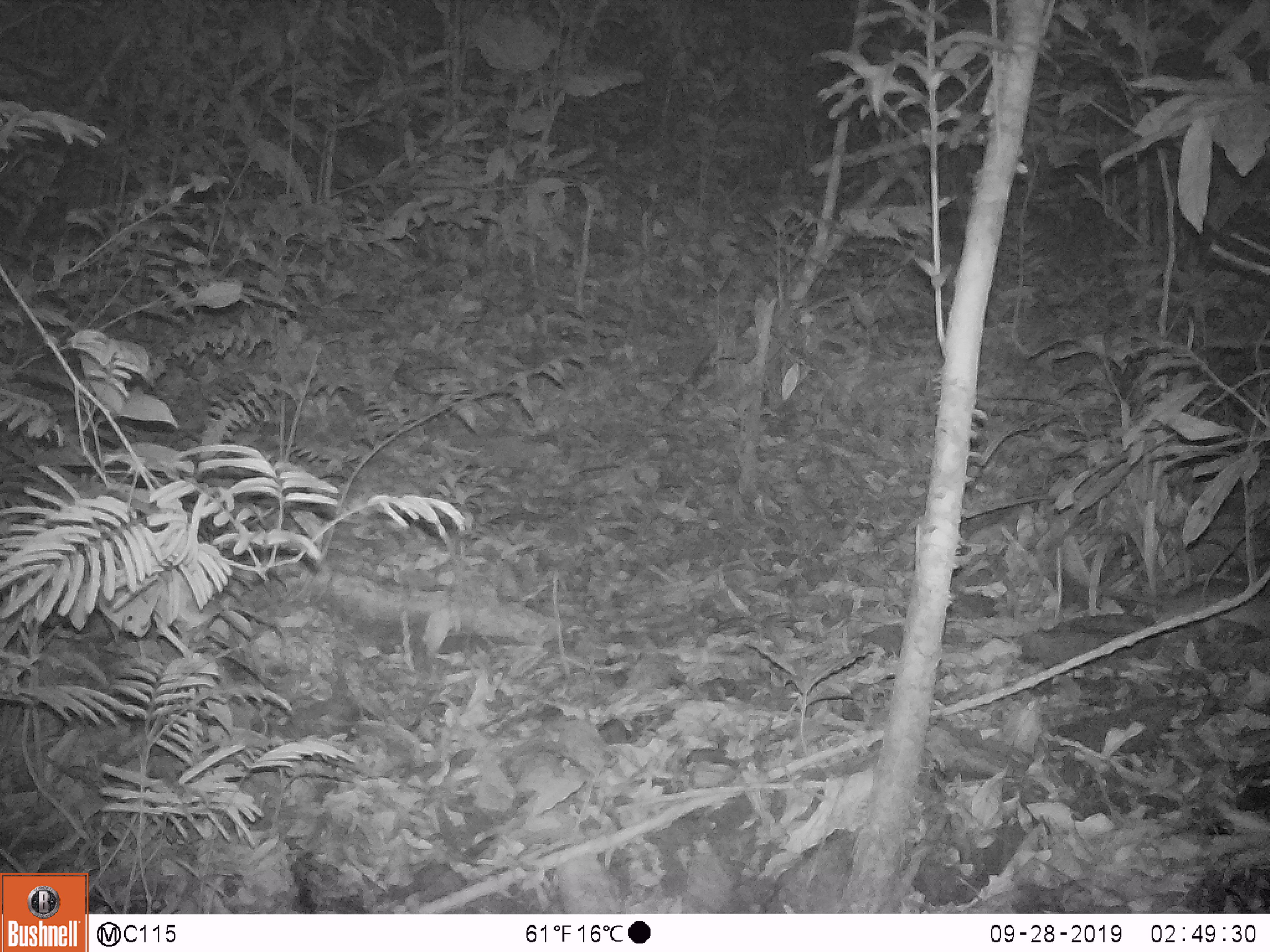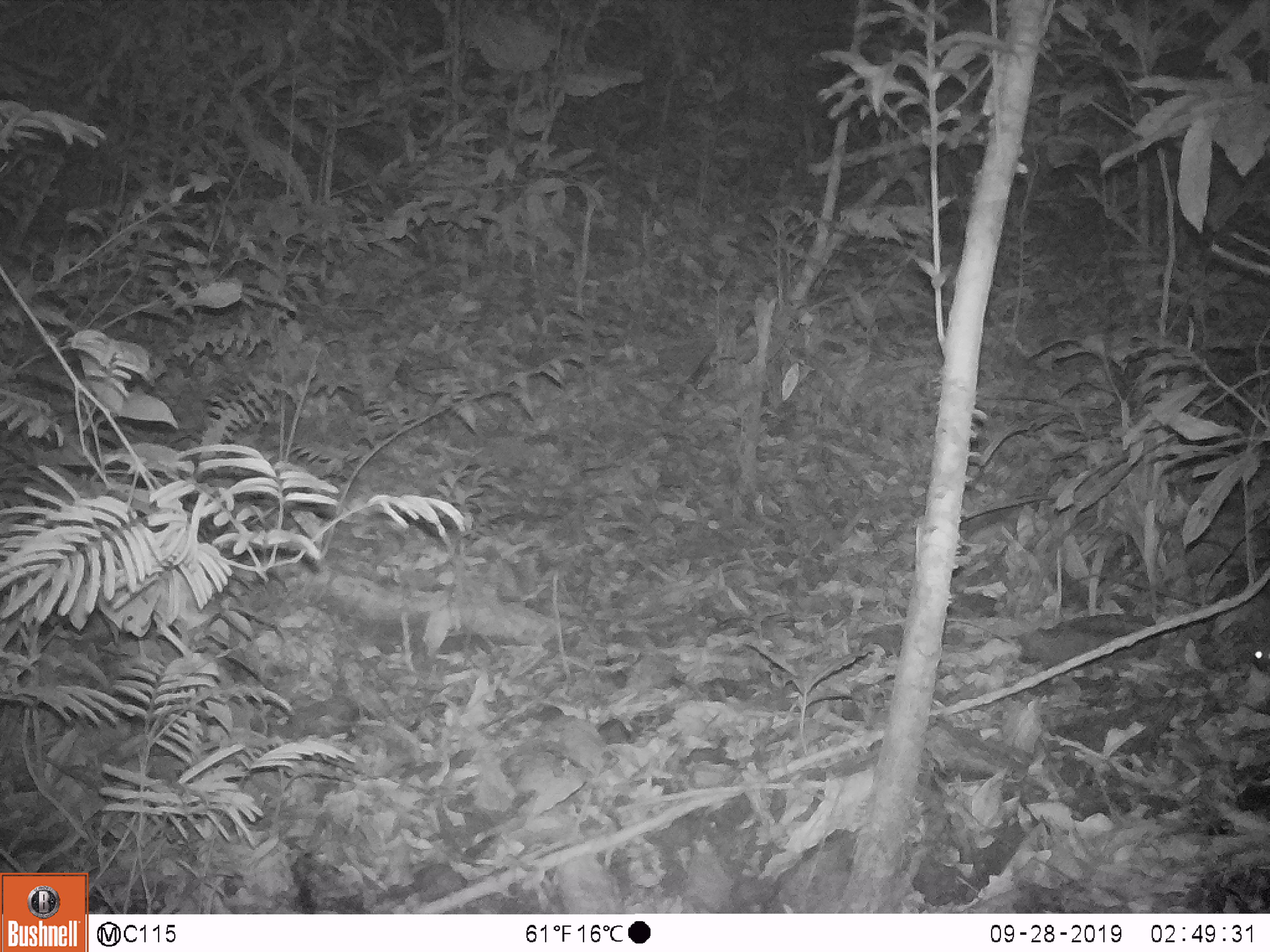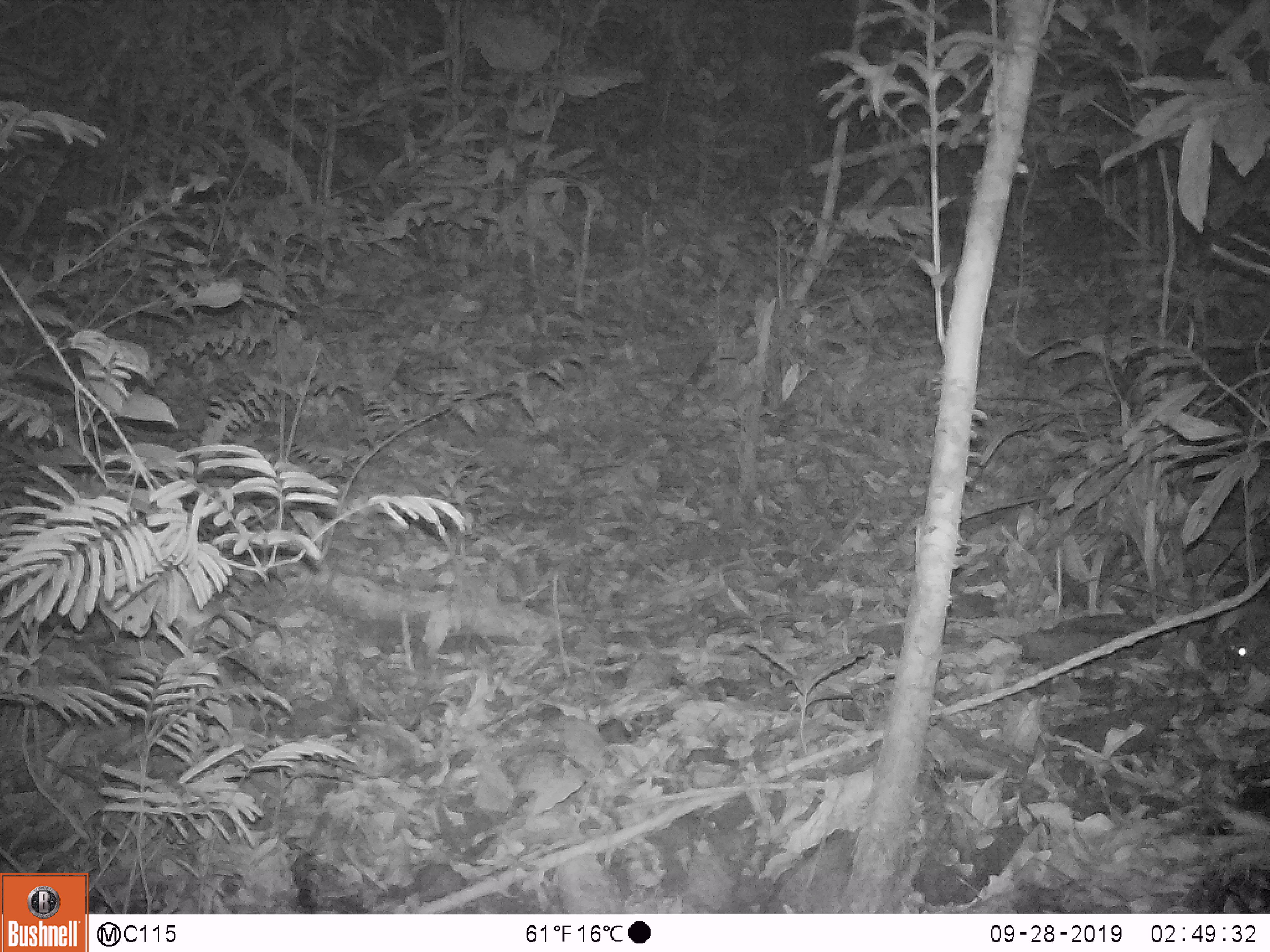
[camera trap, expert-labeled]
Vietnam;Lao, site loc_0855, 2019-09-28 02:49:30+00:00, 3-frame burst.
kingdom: Animalia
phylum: Chordata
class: Mammalia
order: Rodentia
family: Muridae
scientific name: Muridae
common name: old-world mice and rats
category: unidentified murid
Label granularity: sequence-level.